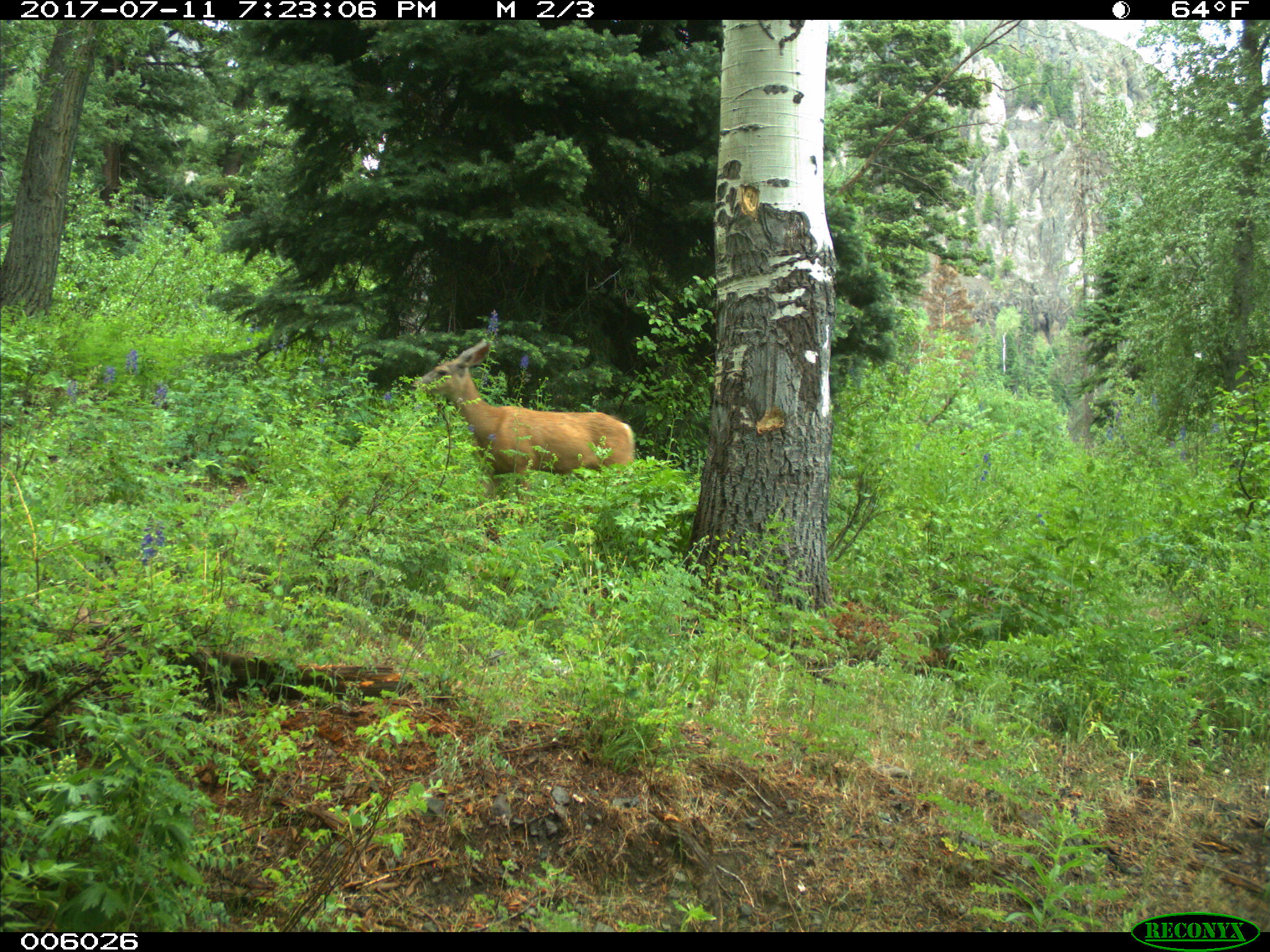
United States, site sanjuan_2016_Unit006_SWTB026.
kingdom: Animalia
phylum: Chordata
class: Mammalia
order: Artiodactyla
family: Cervidae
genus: Odocoileus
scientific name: Odocoileus hemionus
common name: mule deer